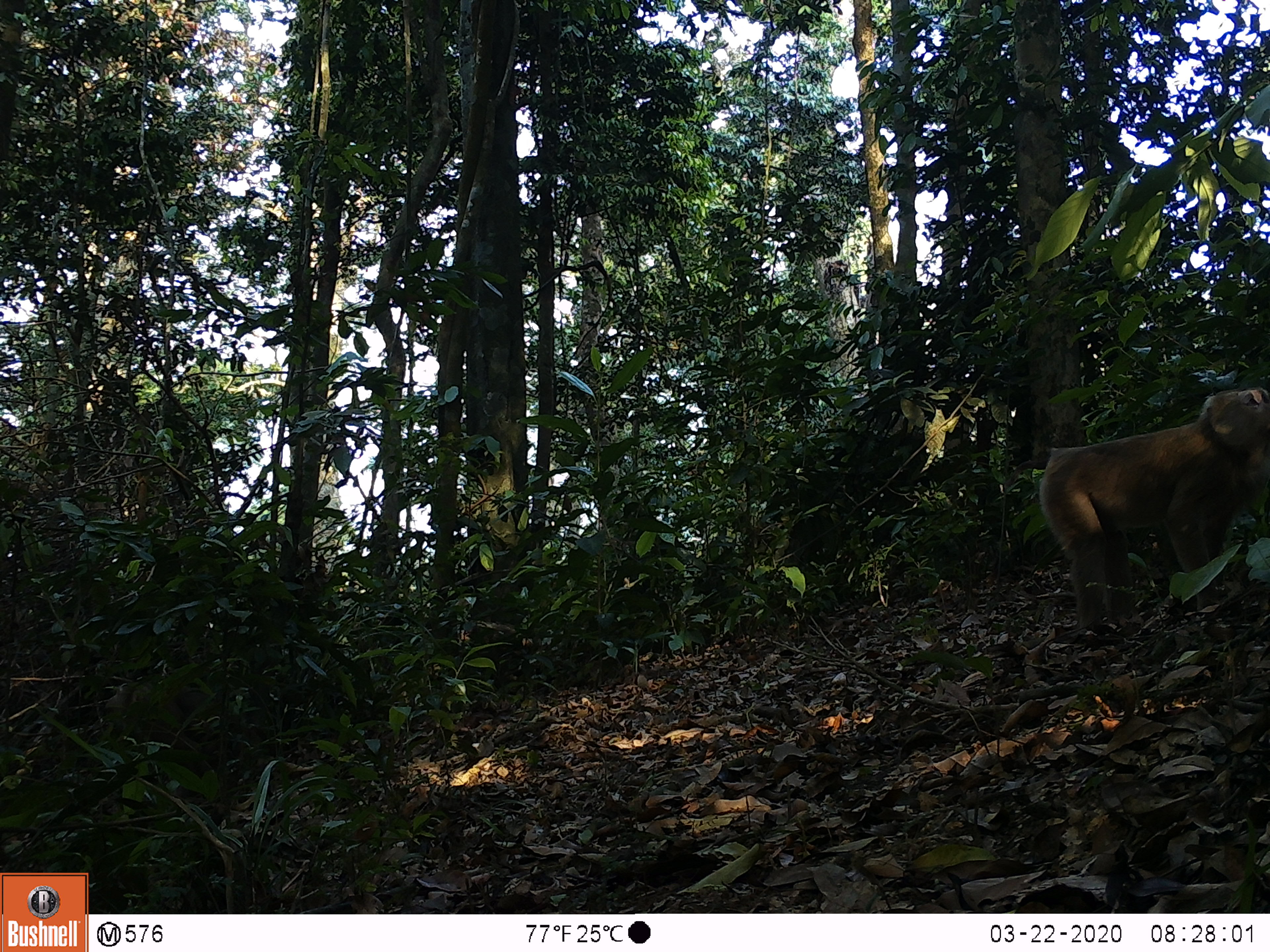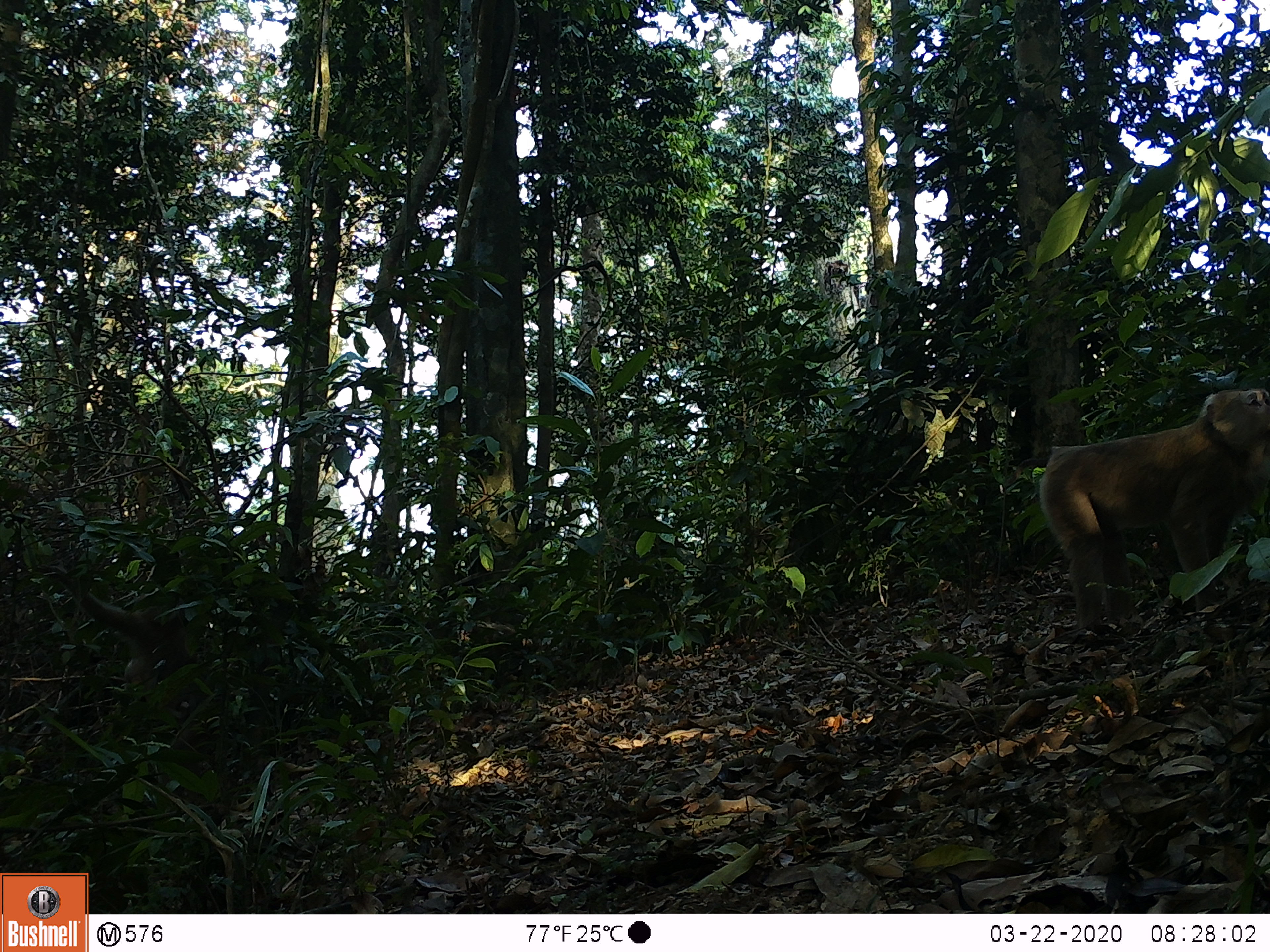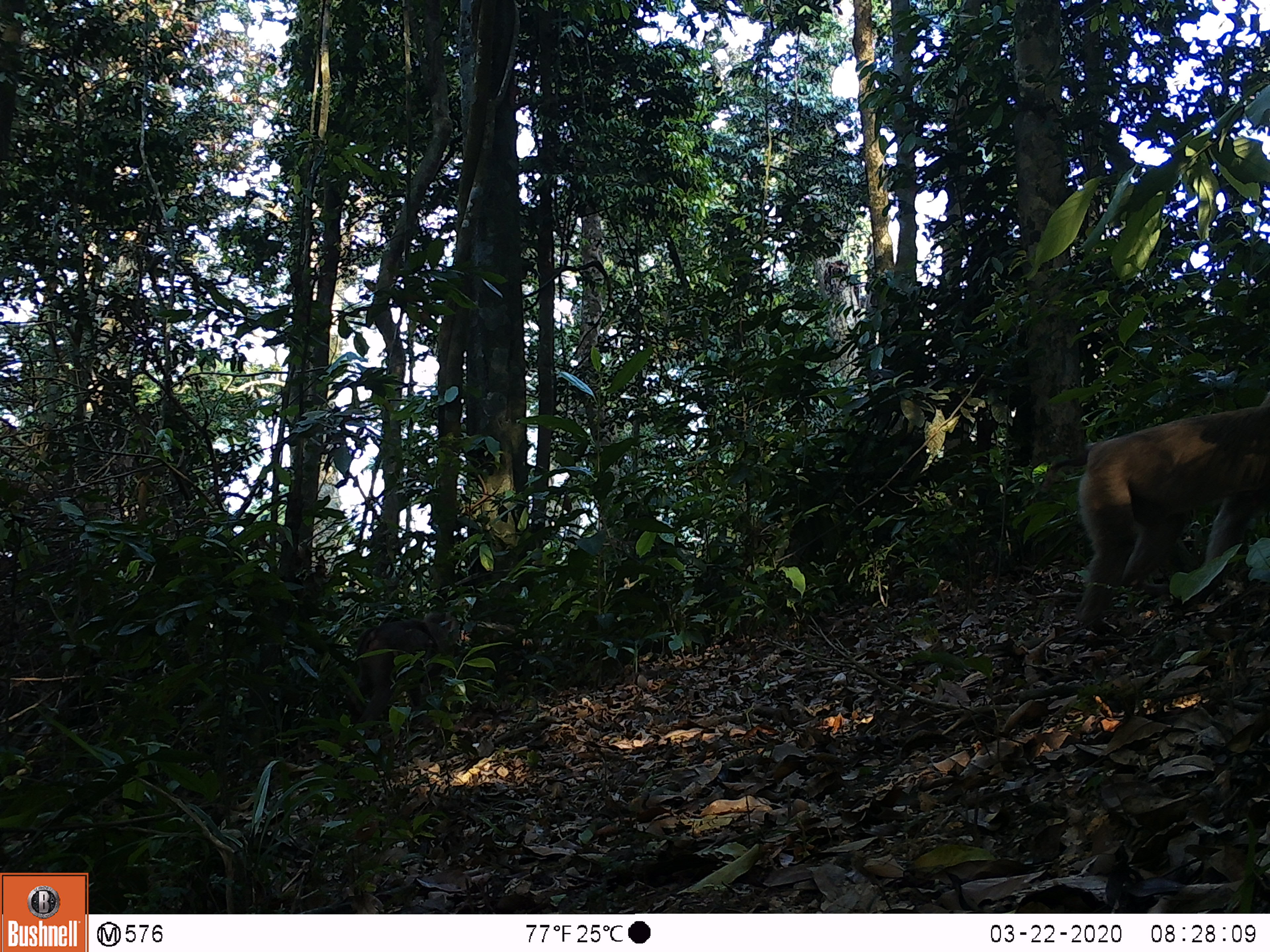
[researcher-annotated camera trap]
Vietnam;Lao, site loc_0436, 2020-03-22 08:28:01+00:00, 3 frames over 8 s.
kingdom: Animalia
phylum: Chordata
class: Mammalia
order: Primates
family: Cercopithecidae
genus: Macaca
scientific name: Macaca nemestrina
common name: pig-tailed macaque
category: pig tailed macaque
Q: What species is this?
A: Pig tailed macaque (pig-tailed macaque) (Macaca nemestrina).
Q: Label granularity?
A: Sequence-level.